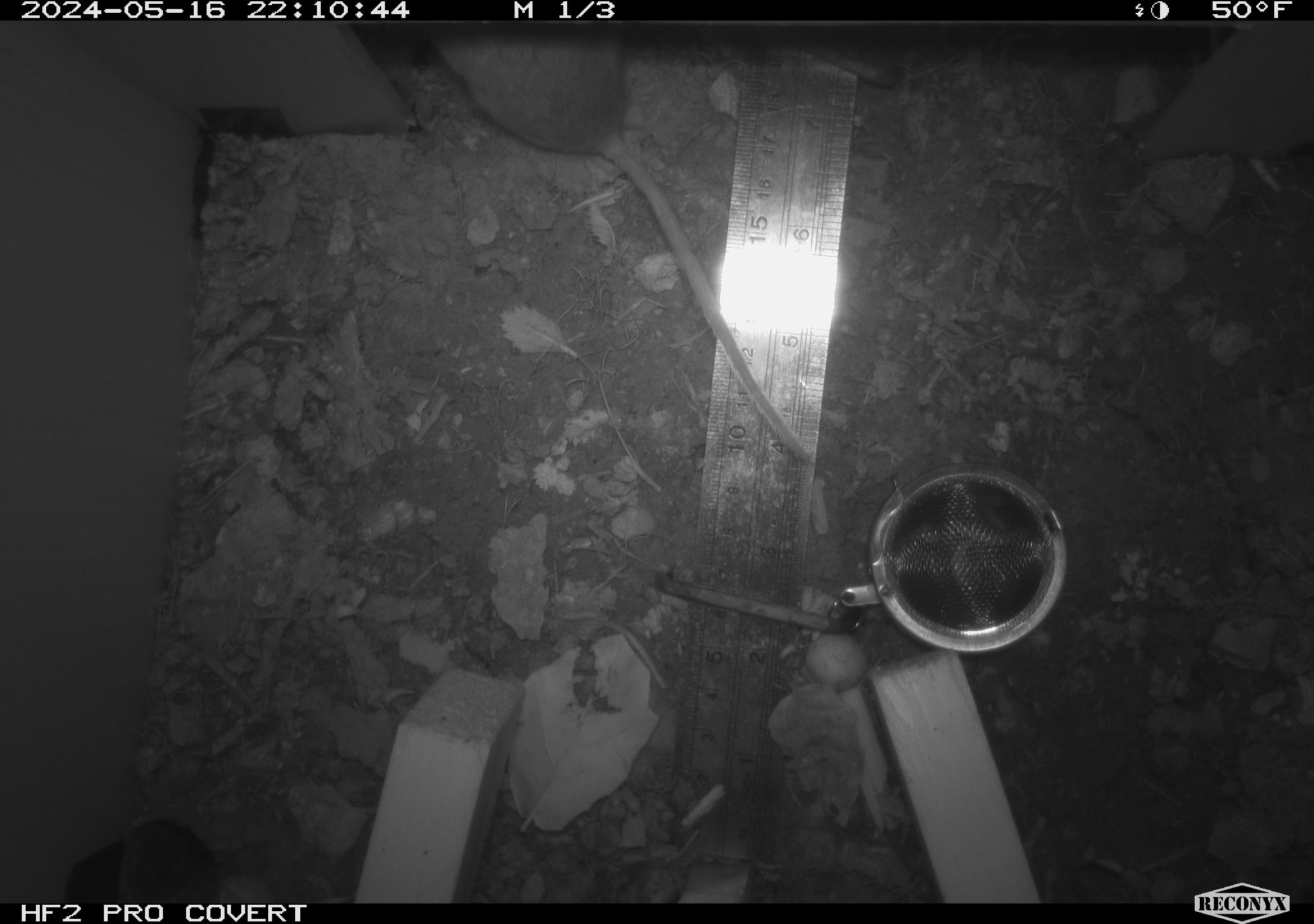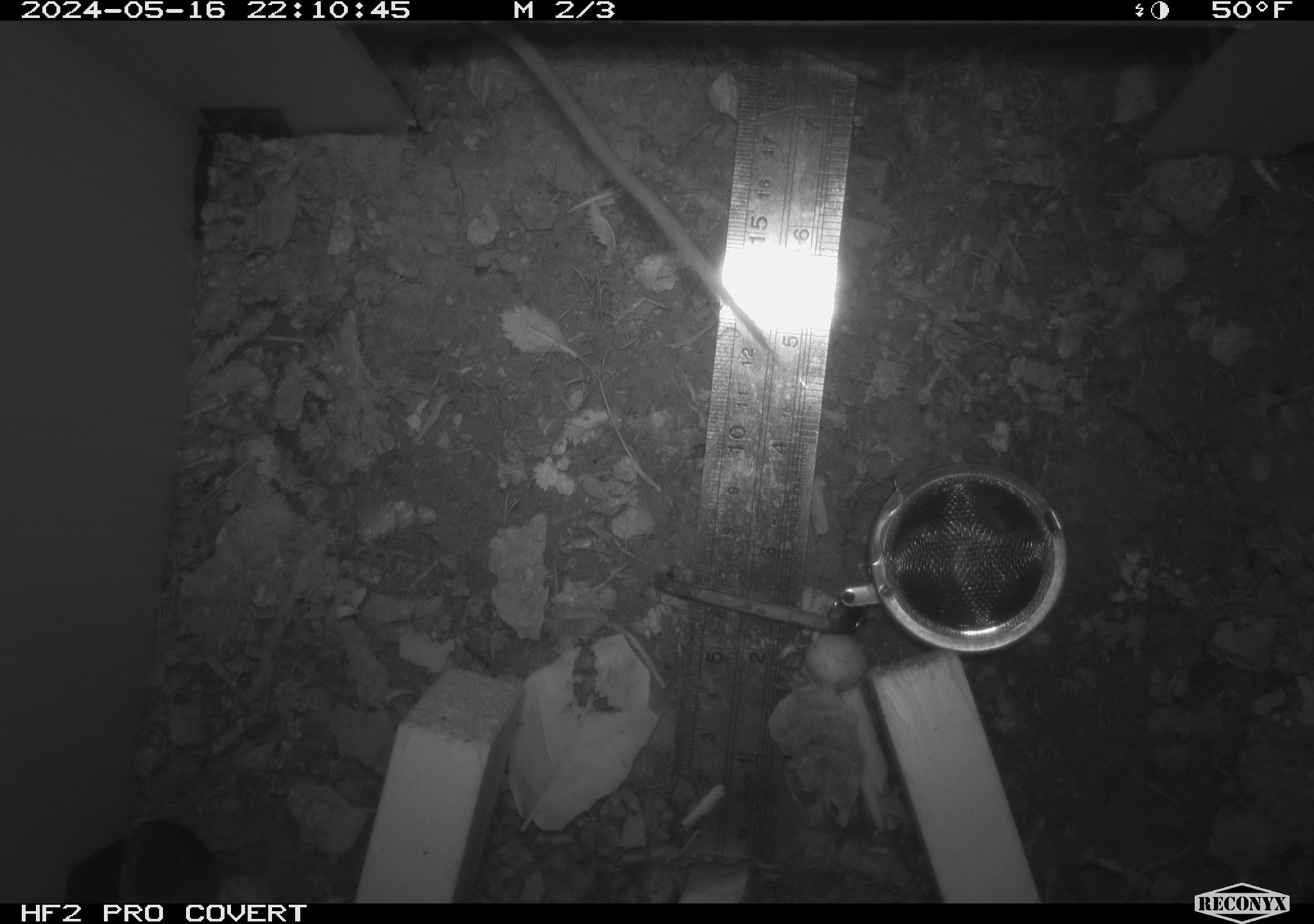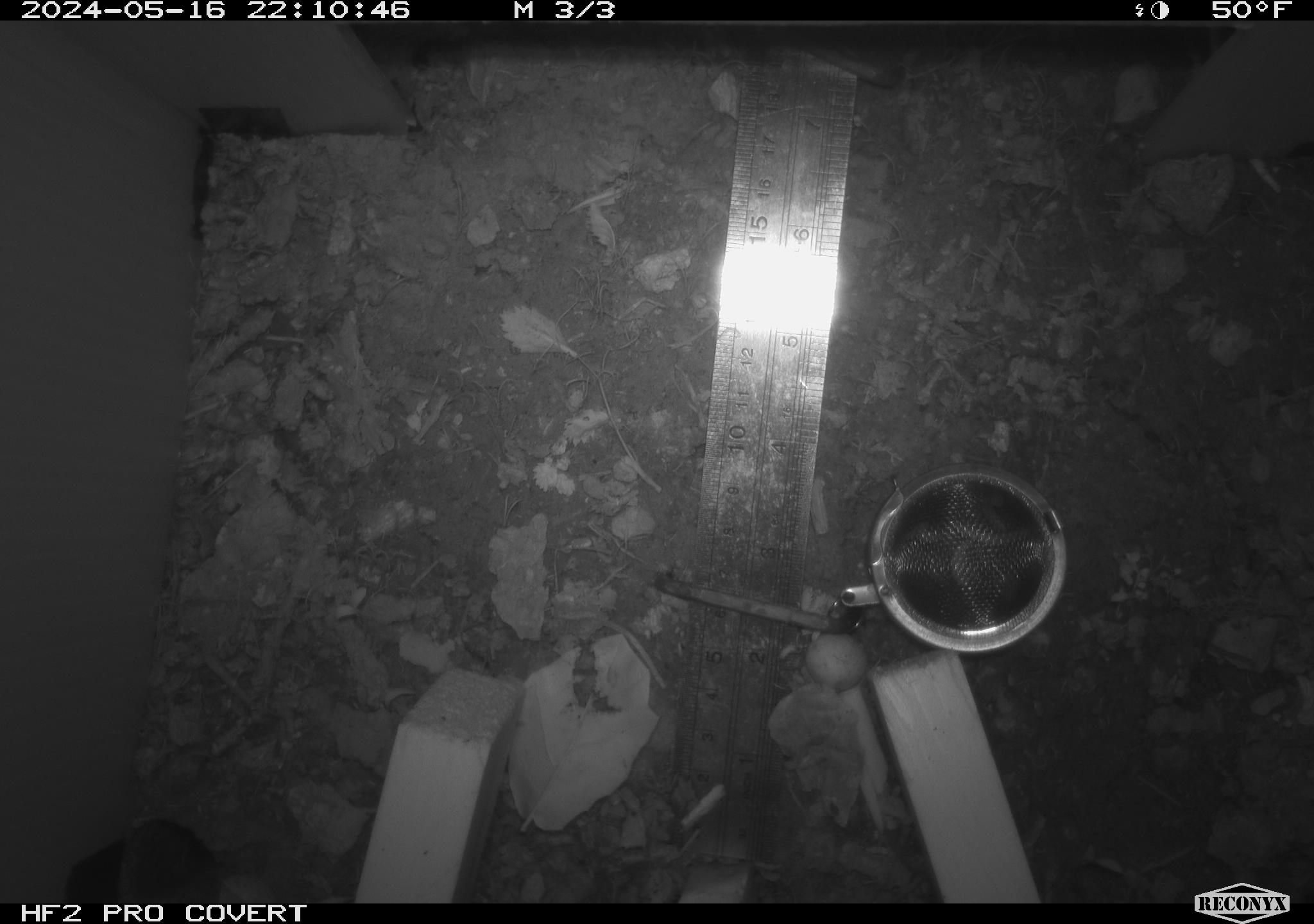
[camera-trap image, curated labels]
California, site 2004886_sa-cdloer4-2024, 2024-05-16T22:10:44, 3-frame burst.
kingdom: Animalia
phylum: Chordata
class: Mammalia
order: Rodentia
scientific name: Rodentia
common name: mouse species